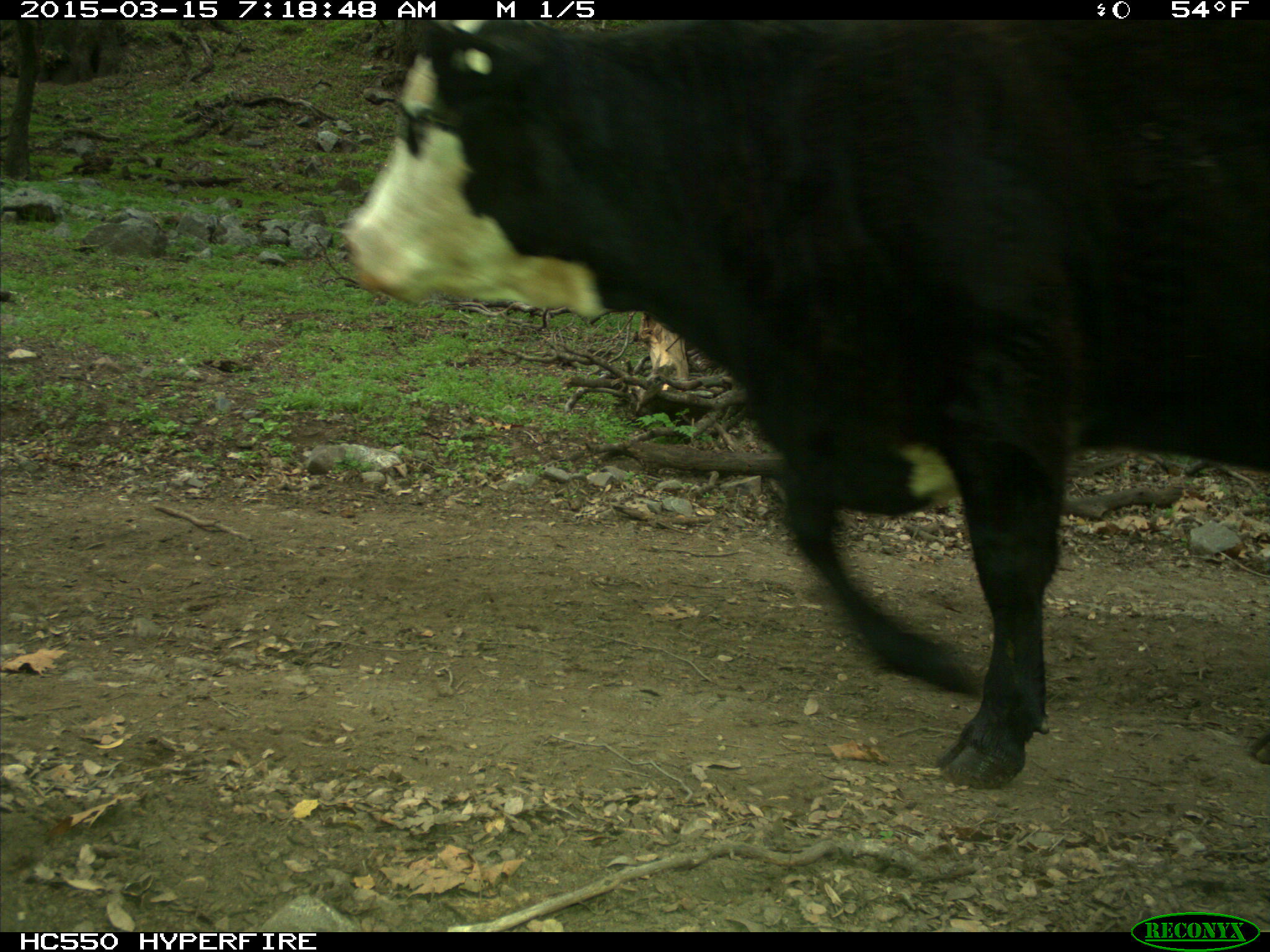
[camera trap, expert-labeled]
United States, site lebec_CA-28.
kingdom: Animalia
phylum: Chordata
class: Mammalia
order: Artiodactyla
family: Bovidae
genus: Bos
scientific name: Bos taurus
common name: domestic cow